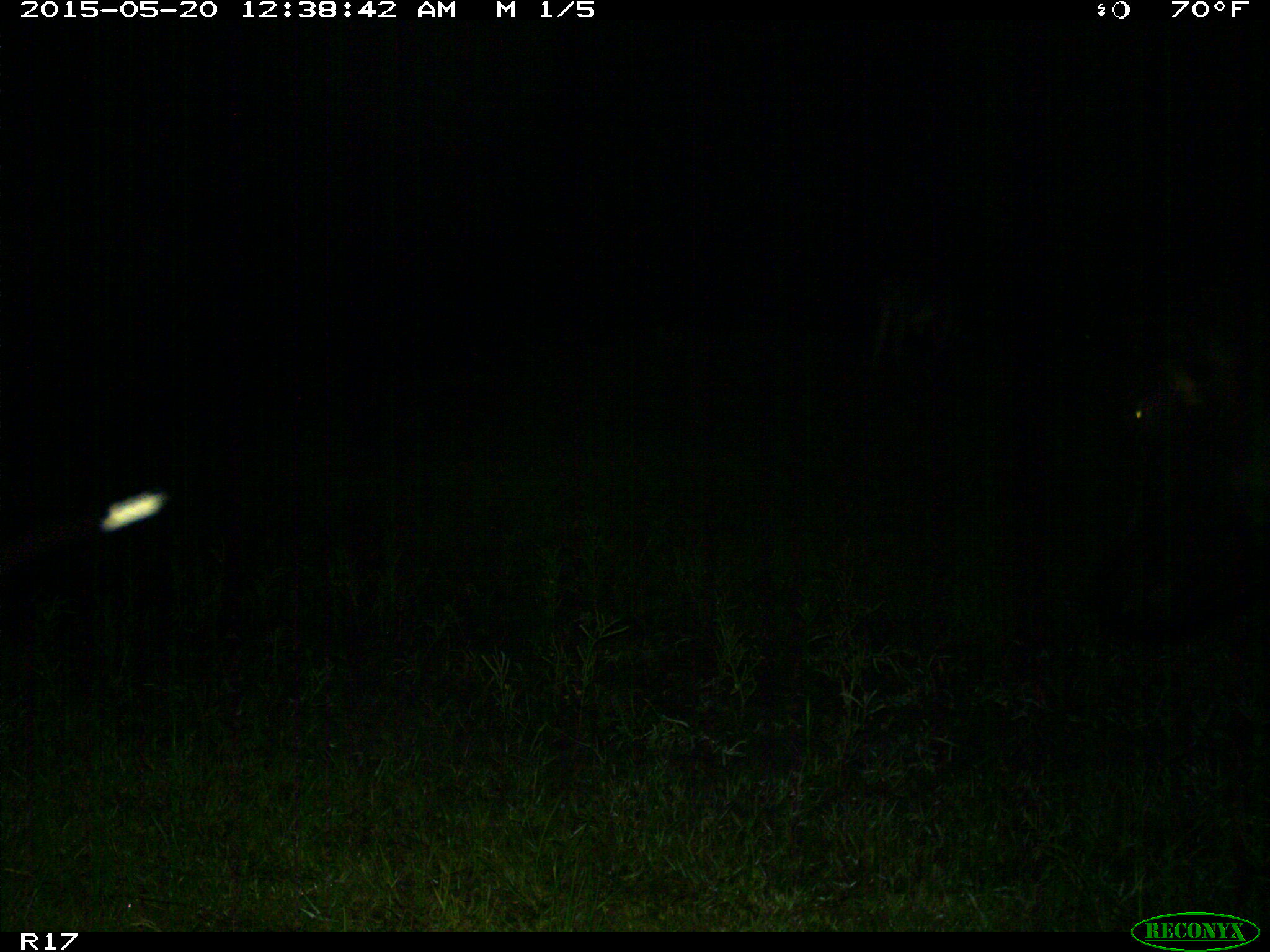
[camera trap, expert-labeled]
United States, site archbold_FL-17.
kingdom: Animalia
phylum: Chordata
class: Mammalia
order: Artiodactyla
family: Bovidae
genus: Bos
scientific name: Bos taurus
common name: domestic cow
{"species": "Bos taurus (domestic cow)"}